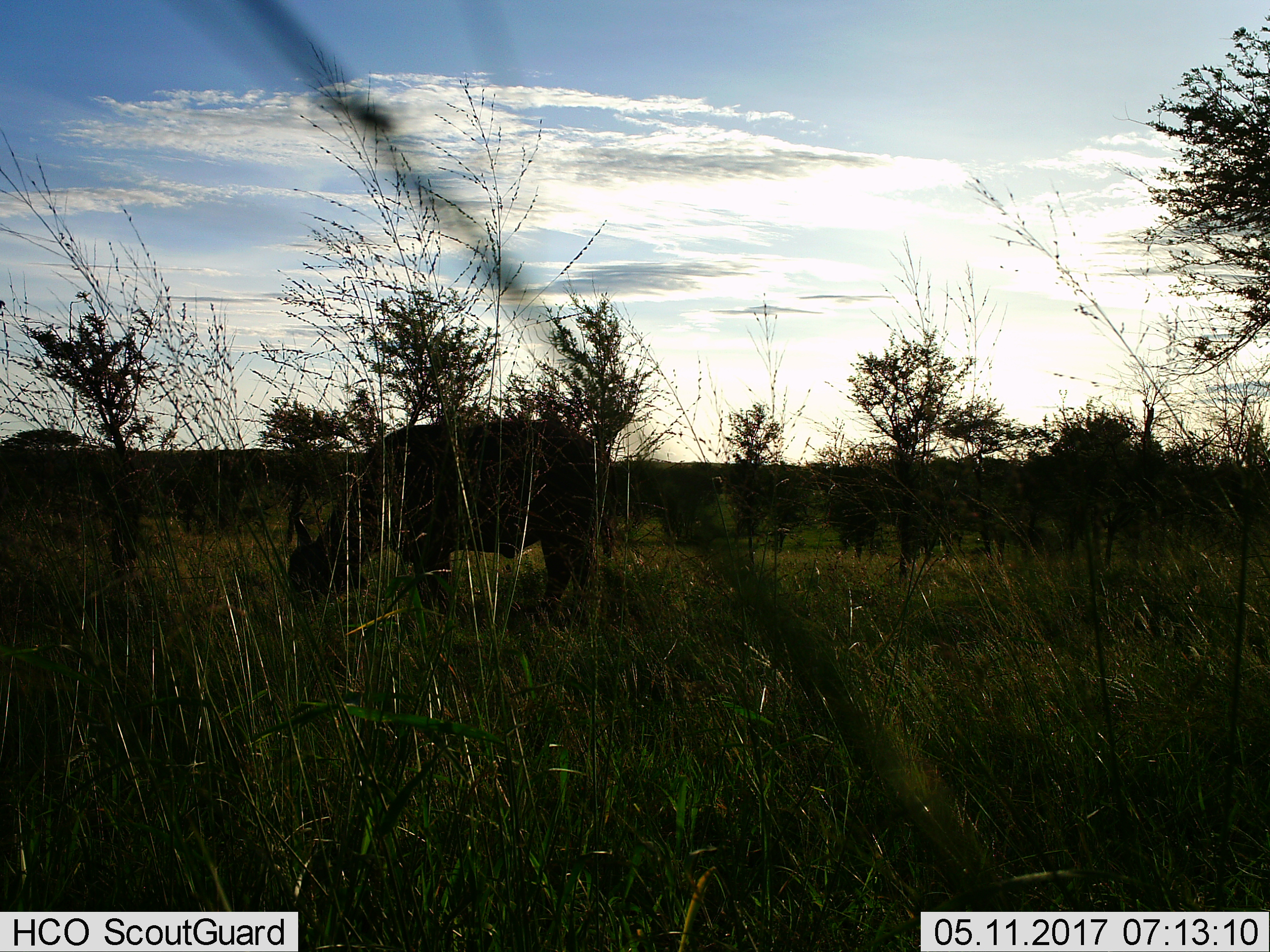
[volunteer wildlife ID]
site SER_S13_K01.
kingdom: Animalia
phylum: Chordata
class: Mammalia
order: Artiodactyla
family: Bovidae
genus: Syncerus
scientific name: Syncerus caffer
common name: african buffalo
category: buffalo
Buffalo (african buffalo) (Syncerus caffer), count 1. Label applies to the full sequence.